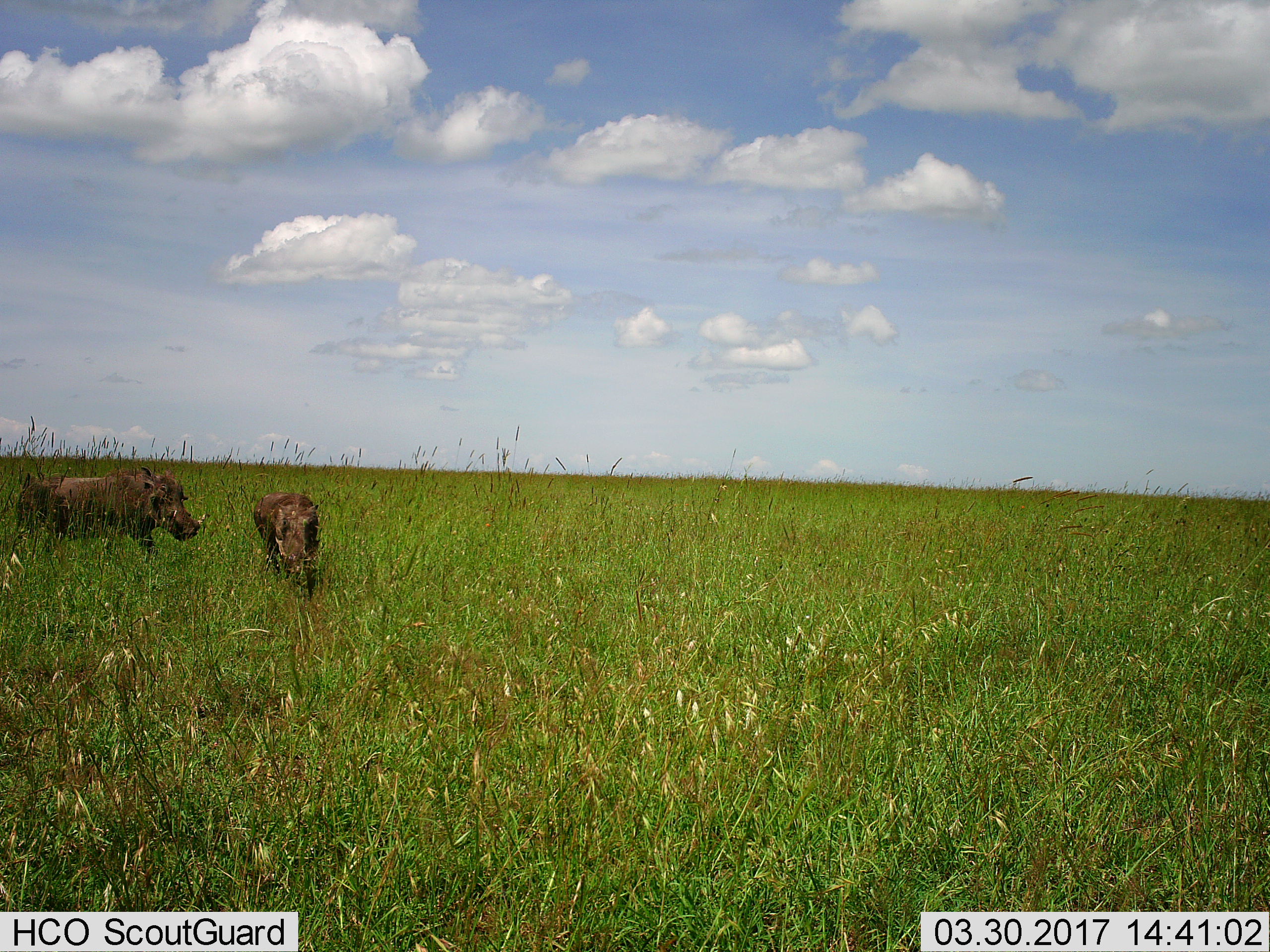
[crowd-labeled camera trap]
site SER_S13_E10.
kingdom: Animalia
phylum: Chordata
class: Mammalia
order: Artiodactyla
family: Suidae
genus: Phacochoerus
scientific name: Phacochoerus africanus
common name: warthog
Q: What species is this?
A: Warthog (Phacochoerus africanus).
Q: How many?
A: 2.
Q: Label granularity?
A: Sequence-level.